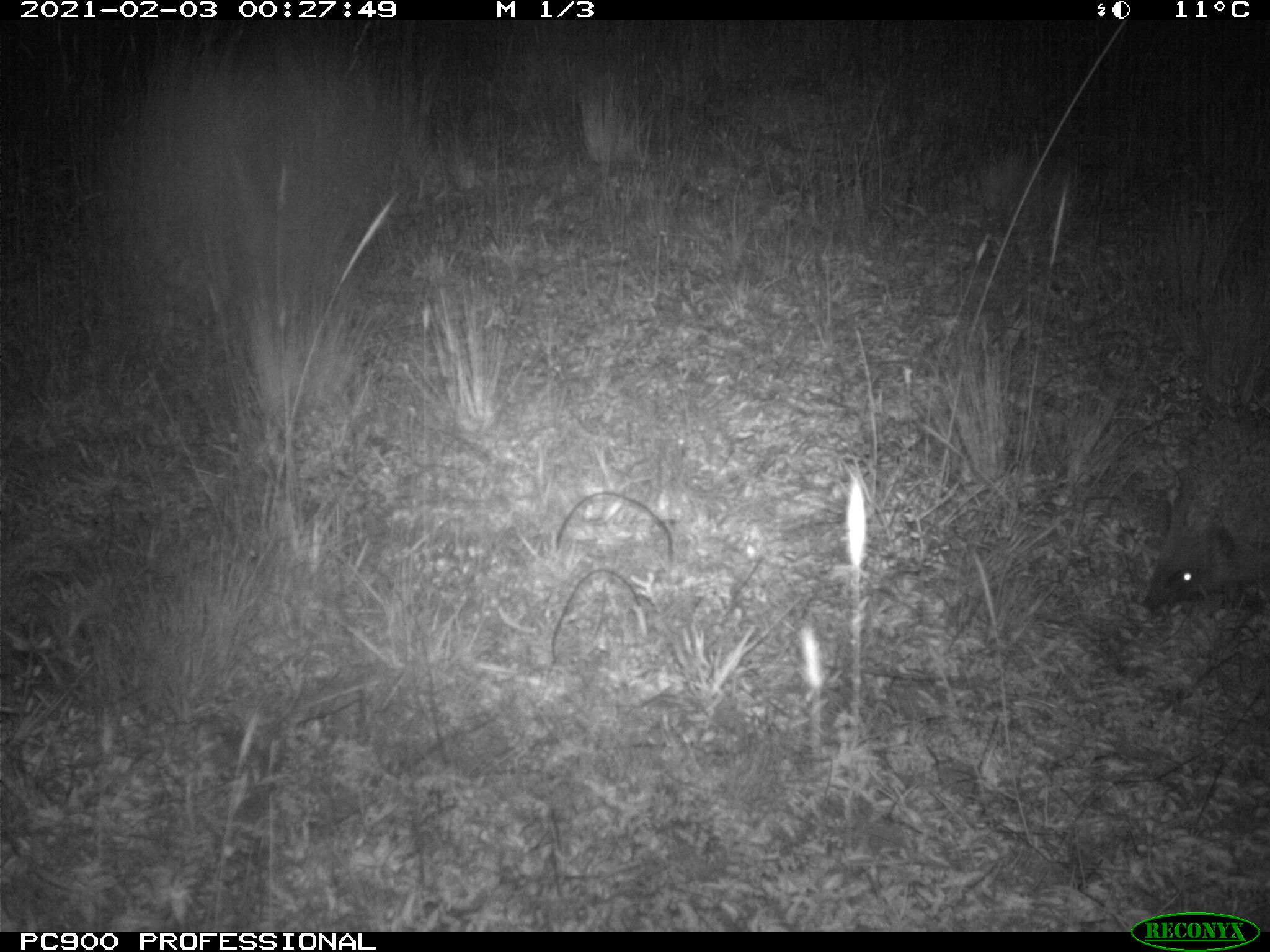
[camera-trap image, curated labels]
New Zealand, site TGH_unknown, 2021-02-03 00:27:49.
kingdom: Animalia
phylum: Chordata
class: Mammalia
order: Eulipotyphla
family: Erinaceidae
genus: Erinaceus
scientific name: Erinaceus europaeus europaeus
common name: european hedgehog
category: hedgehog